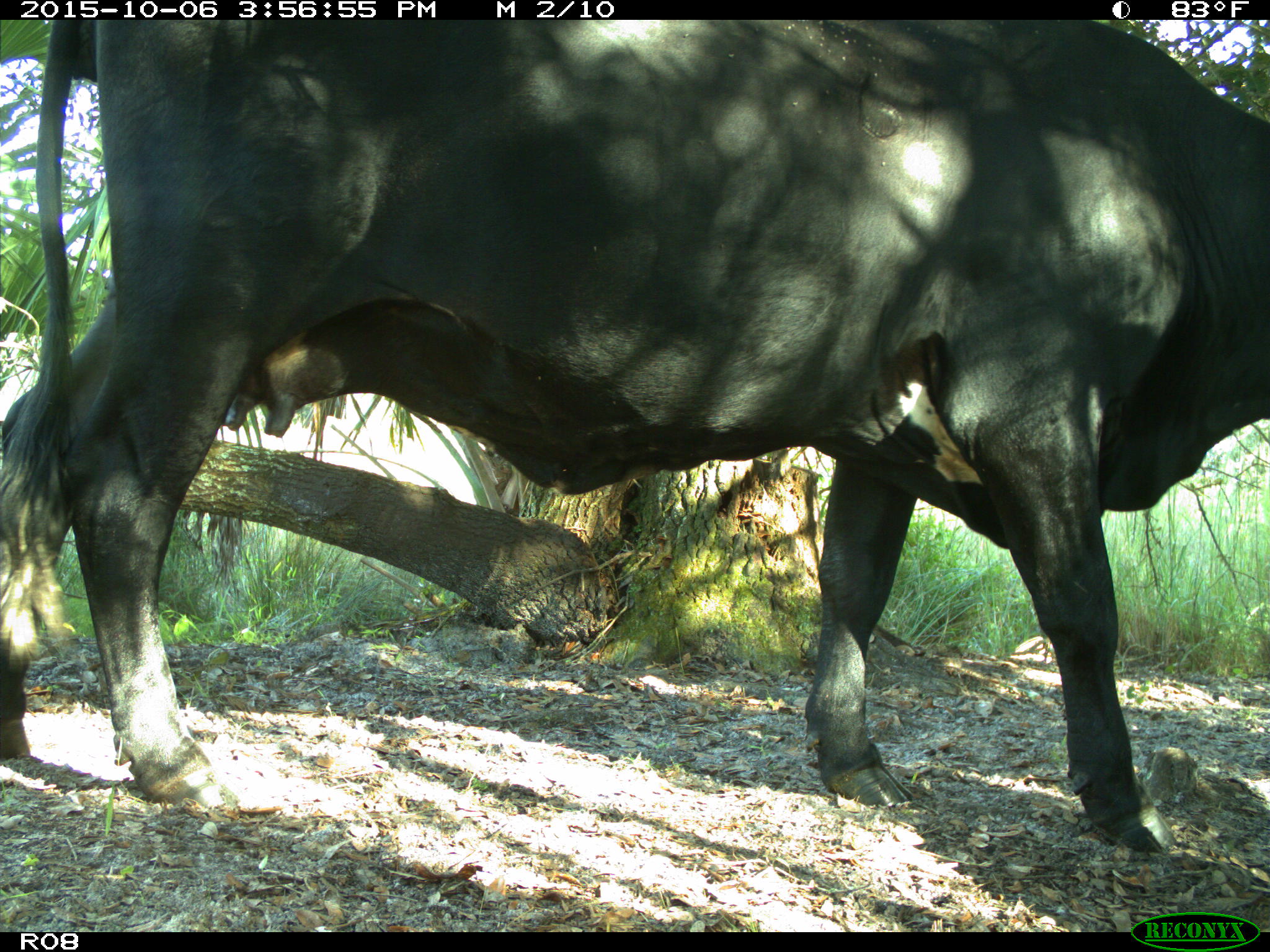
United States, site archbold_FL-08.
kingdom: Animalia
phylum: Chordata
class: Mammalia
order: Artiodactyla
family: Bovidae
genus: Bos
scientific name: Bos taurus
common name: domestic cow